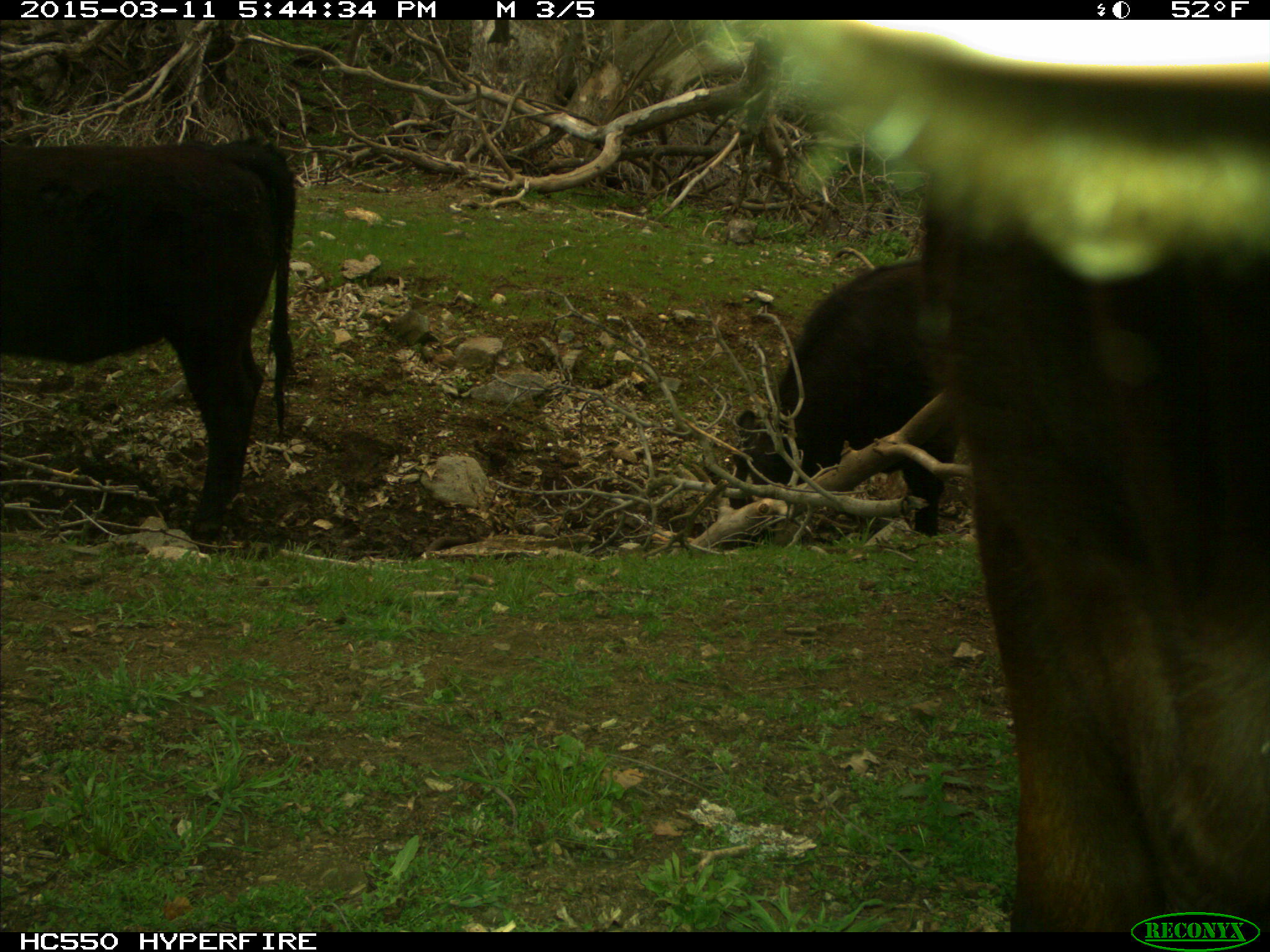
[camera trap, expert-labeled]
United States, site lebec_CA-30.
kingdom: Animalia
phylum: Chordata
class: Mammalia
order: Artiodactyla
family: Bovidae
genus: Bos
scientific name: Bos taurus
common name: domestic cow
Bos taurus (domestic cow).